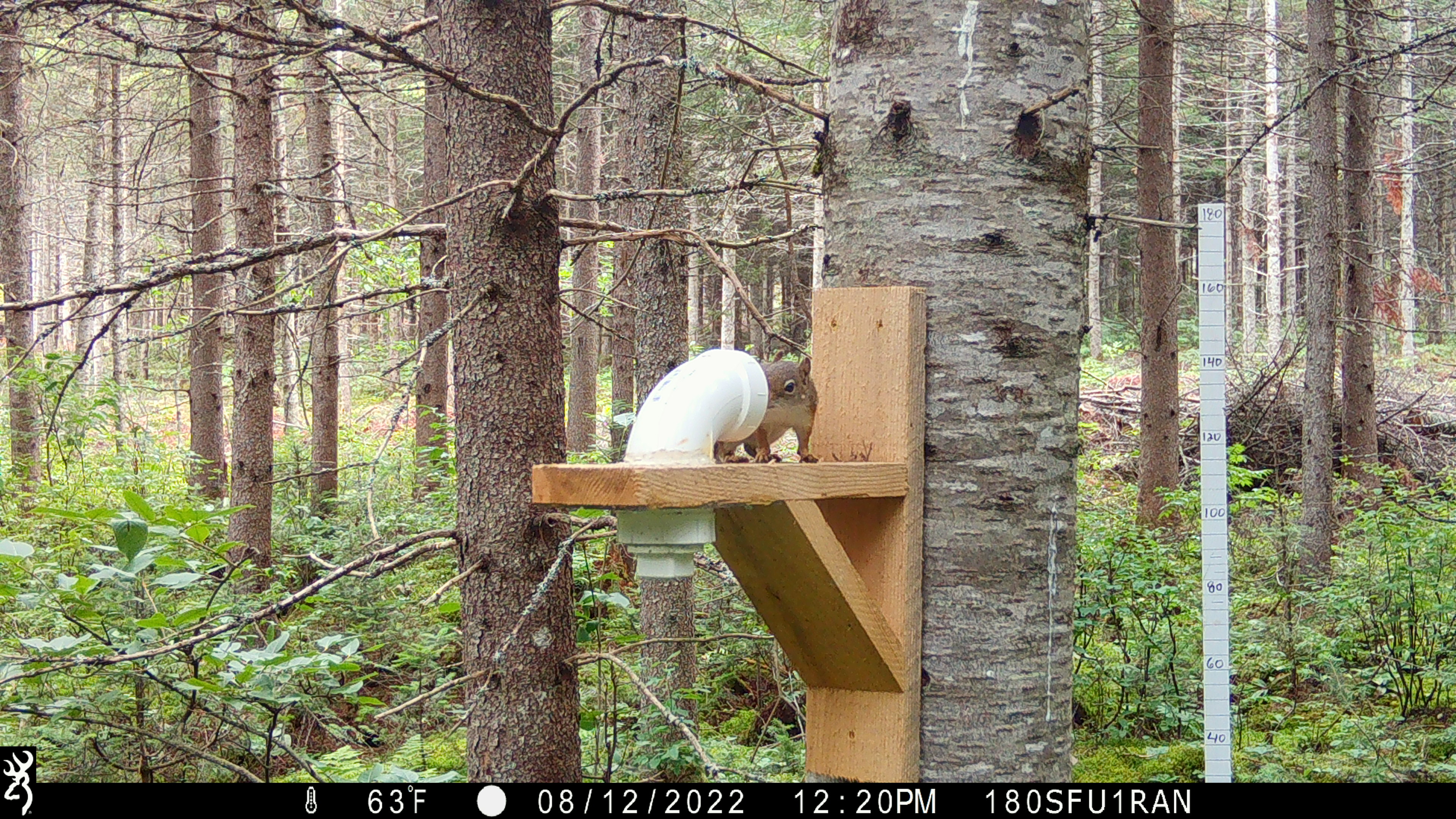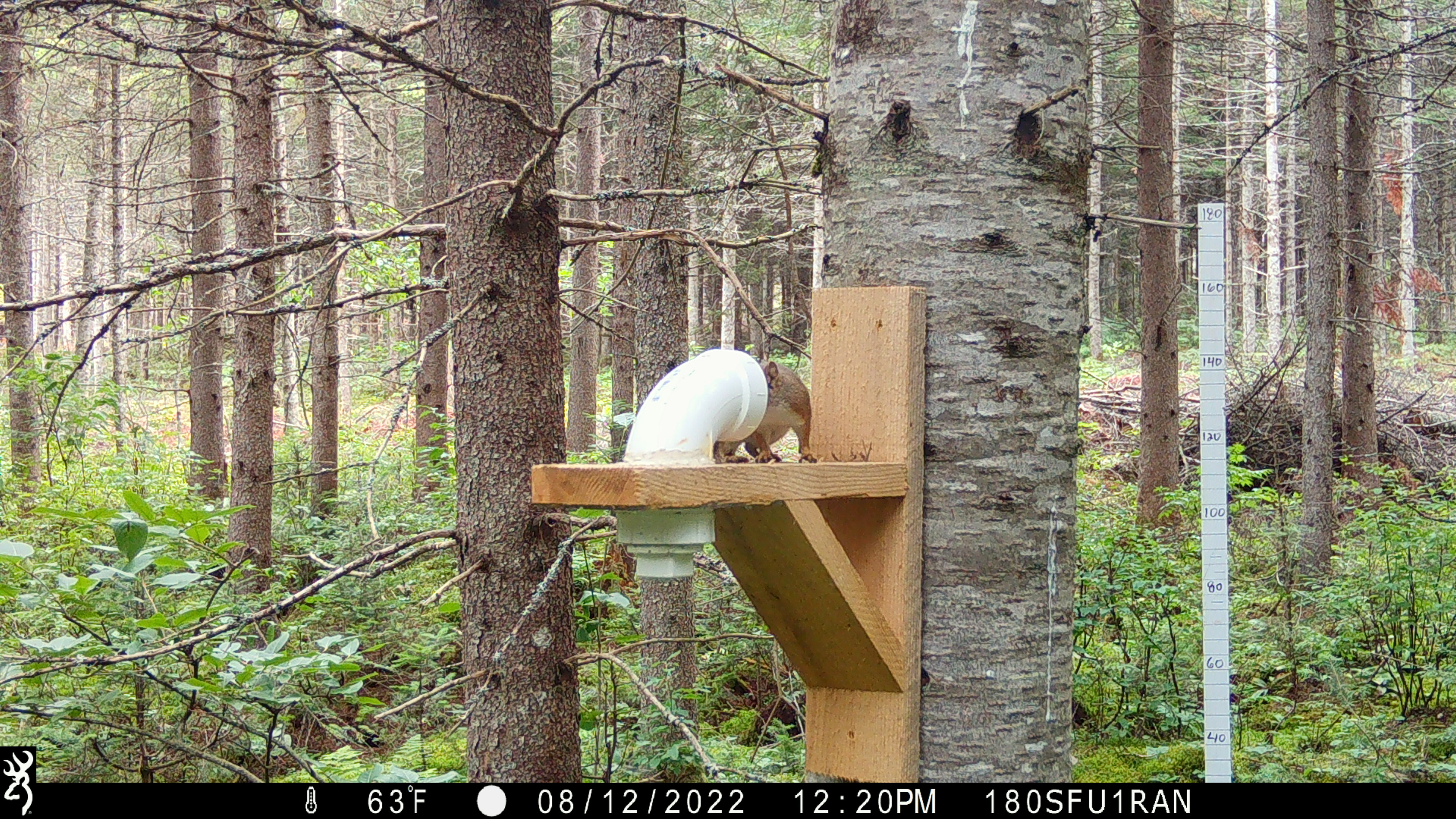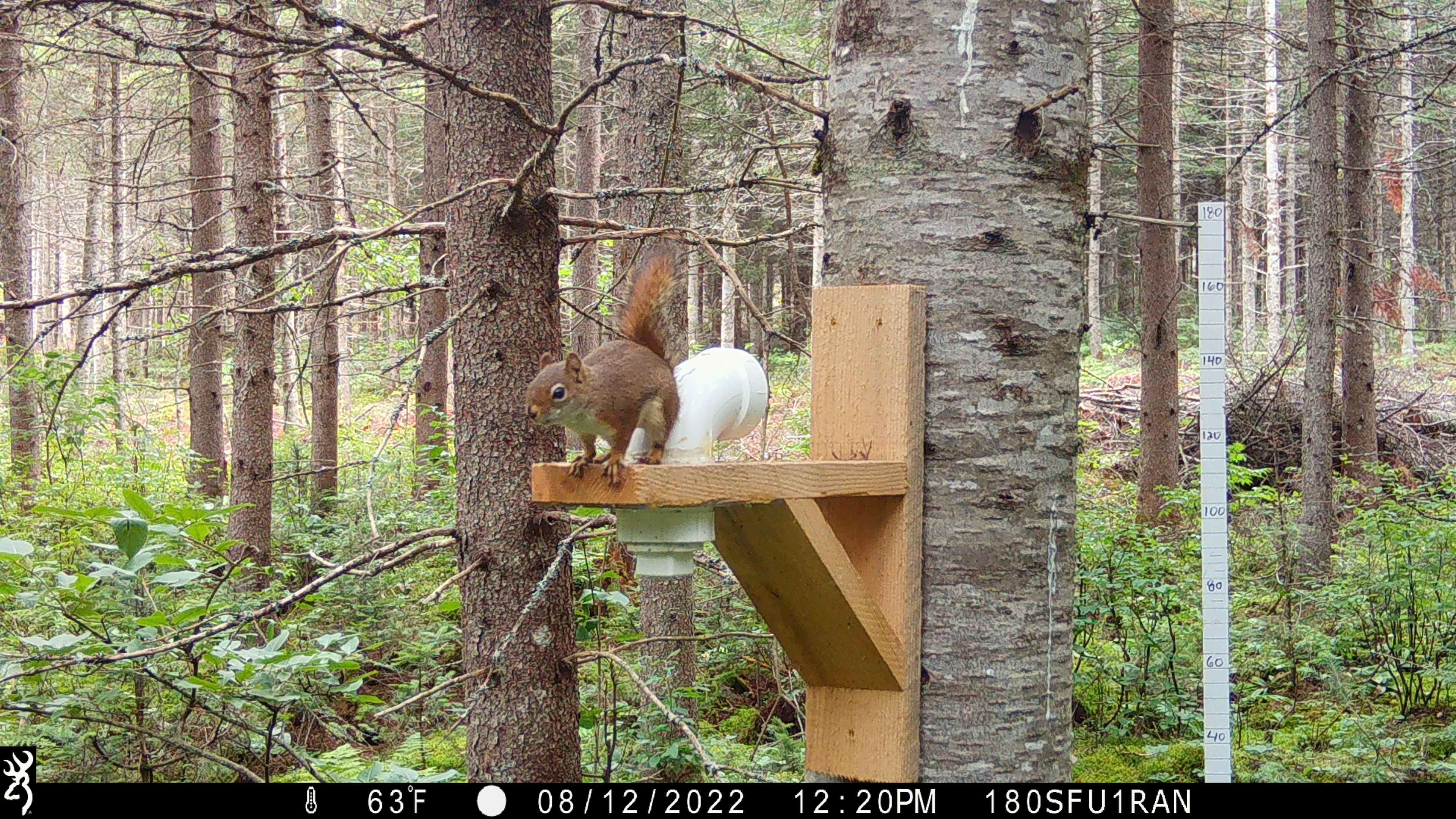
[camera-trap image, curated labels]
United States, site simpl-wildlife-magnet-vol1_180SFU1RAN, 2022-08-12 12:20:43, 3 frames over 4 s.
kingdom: Animalia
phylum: Chordata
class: Mammalia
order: Rodentia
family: Sciuridae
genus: Tamiasciurus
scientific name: Tamiasciurus hudsonicus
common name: red squirrel